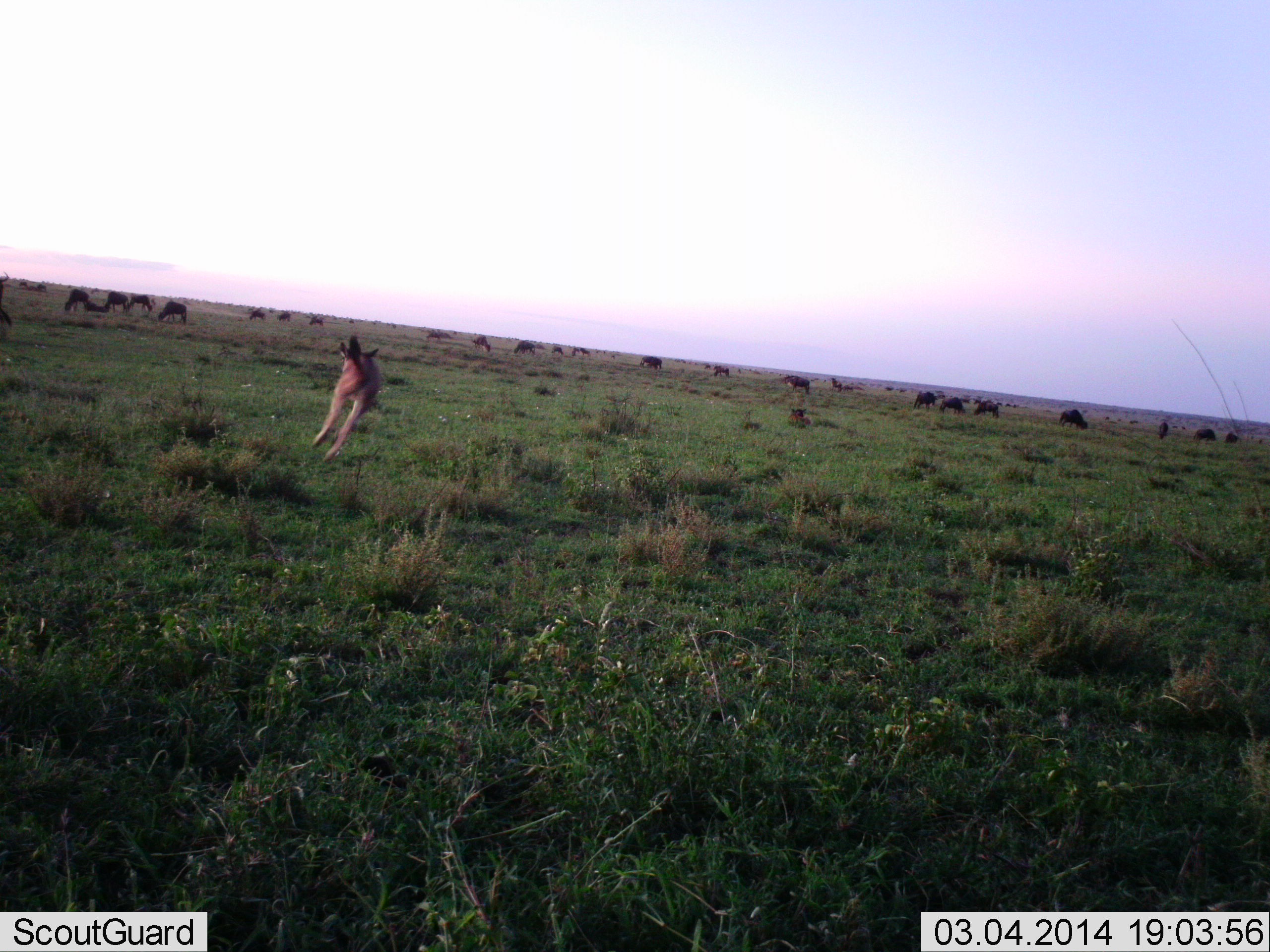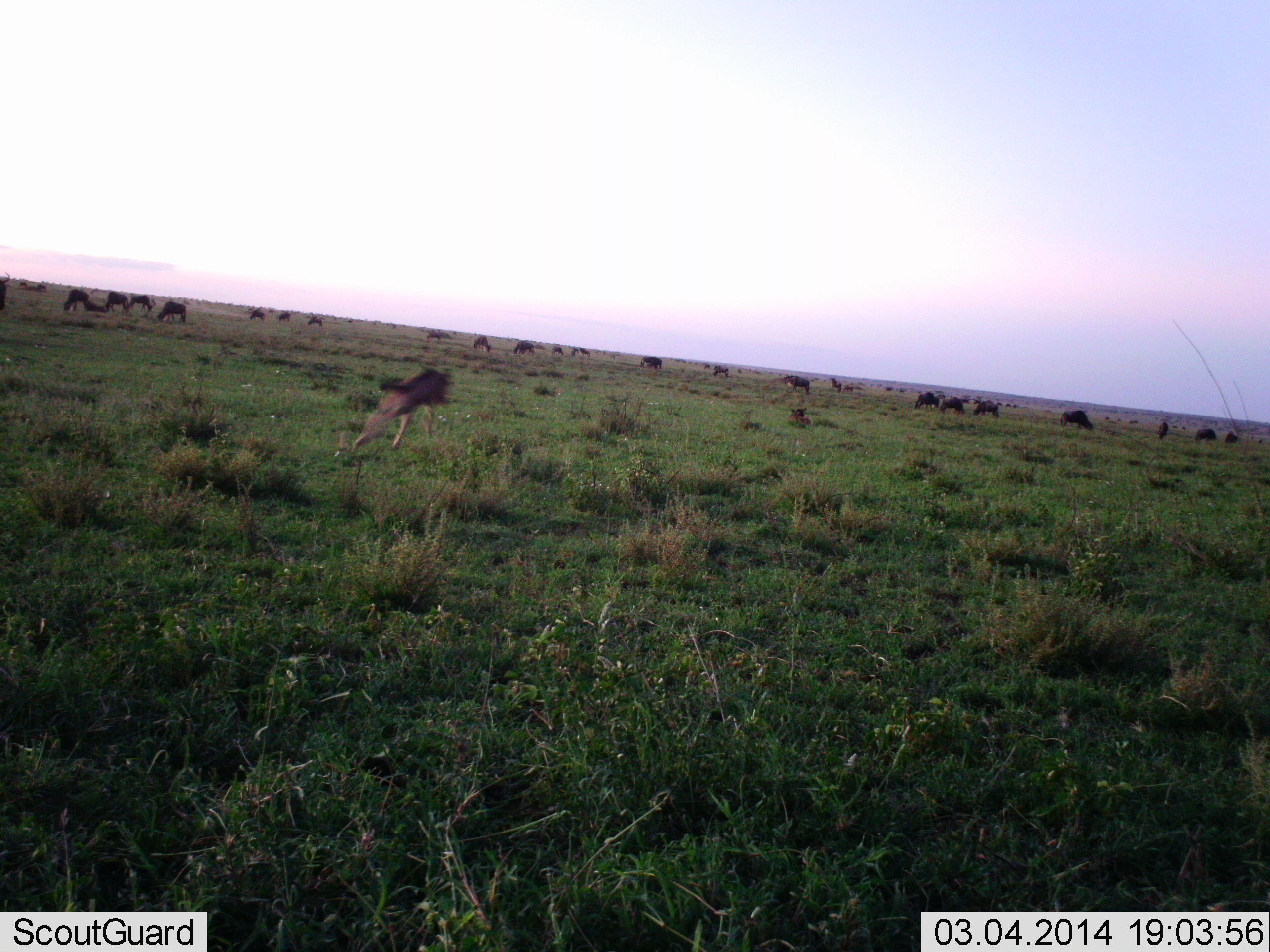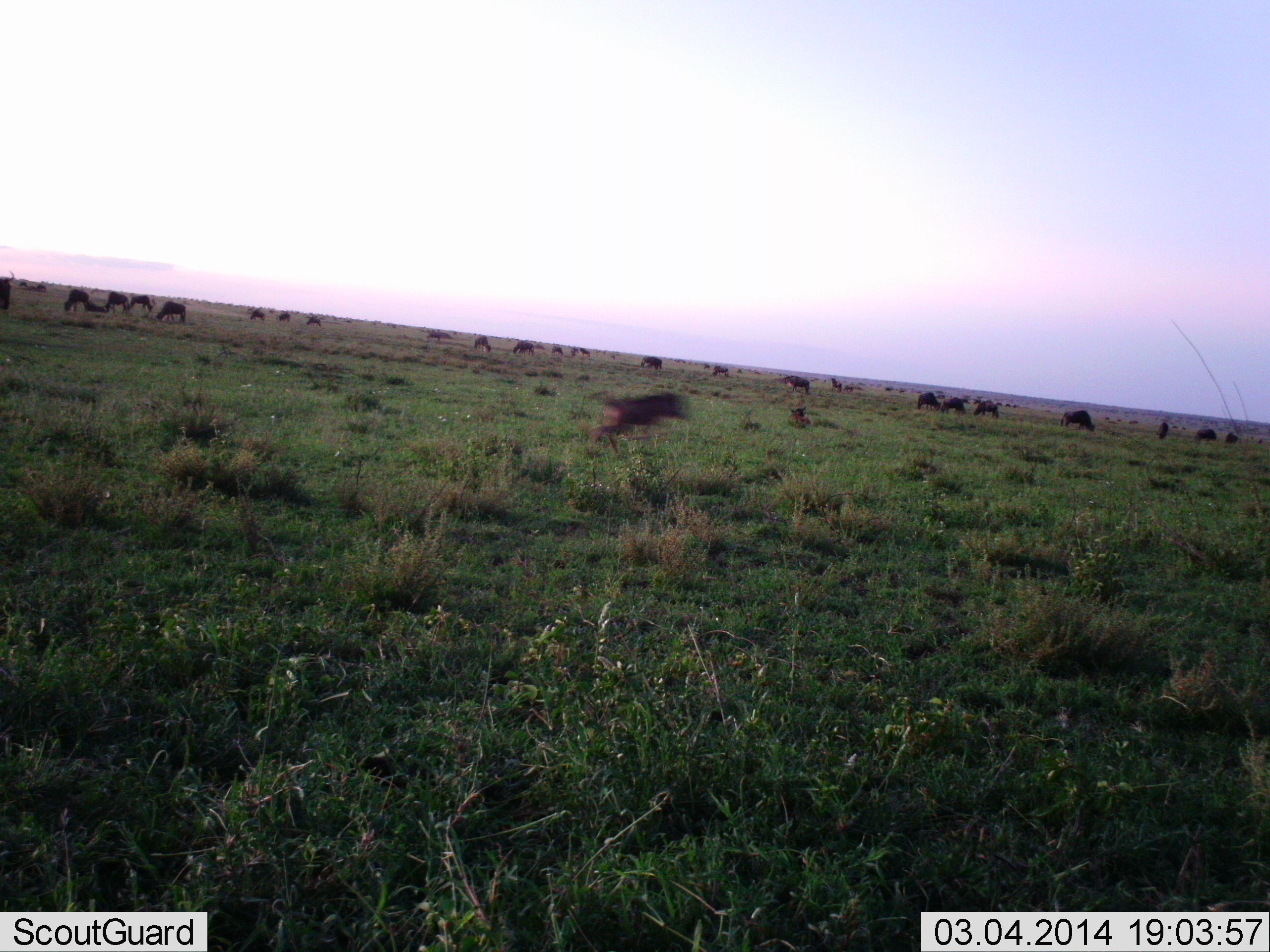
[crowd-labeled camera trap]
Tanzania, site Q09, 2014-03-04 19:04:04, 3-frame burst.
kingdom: Animalia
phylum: Chordata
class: Mammalia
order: Artiodactyla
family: Bovidae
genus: Connochaetes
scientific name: Connochaetes taurinus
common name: blue wildebeest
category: wildebeest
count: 11-50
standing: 38%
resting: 15%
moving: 69%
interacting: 0%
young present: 54%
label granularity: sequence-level